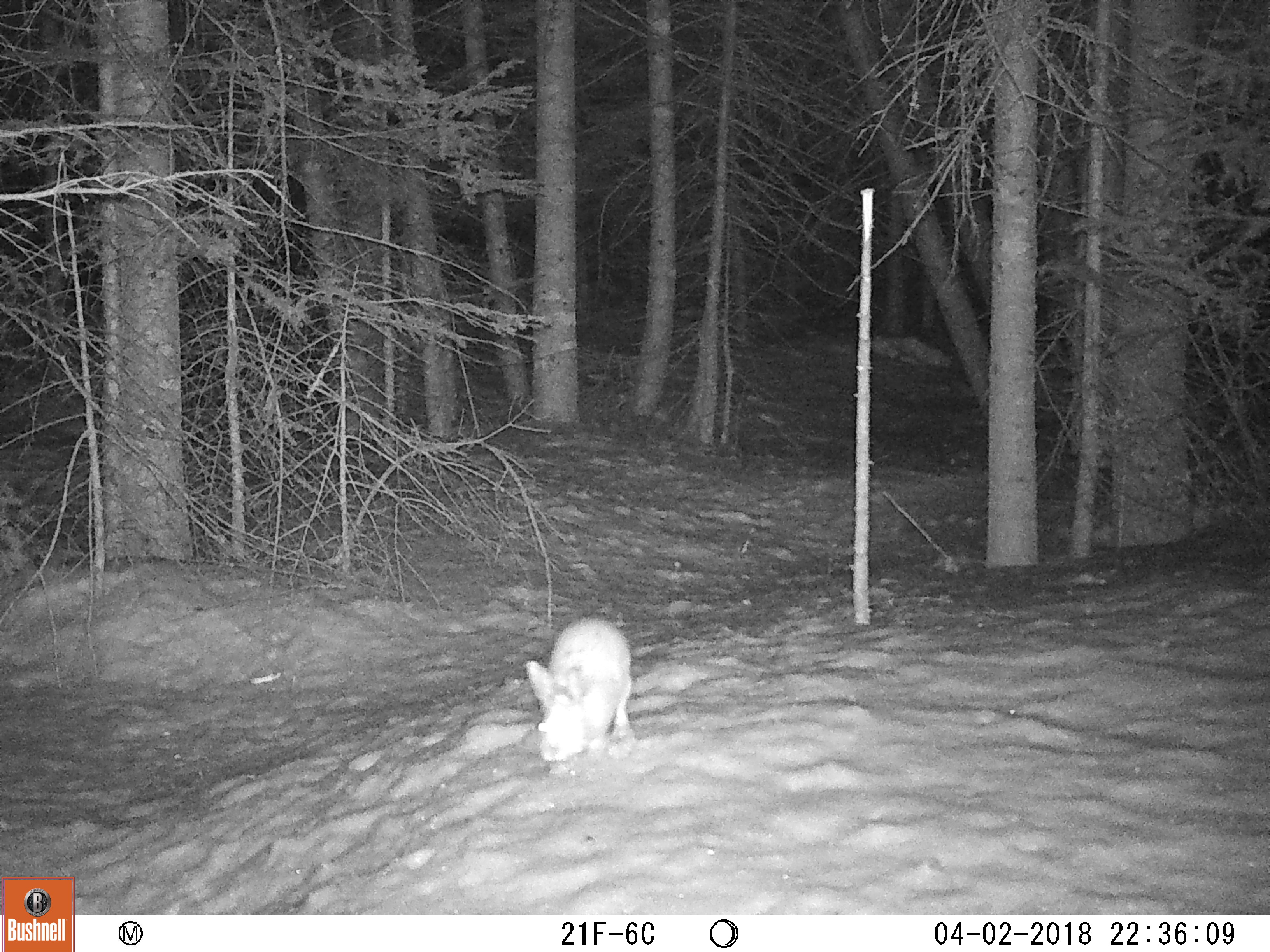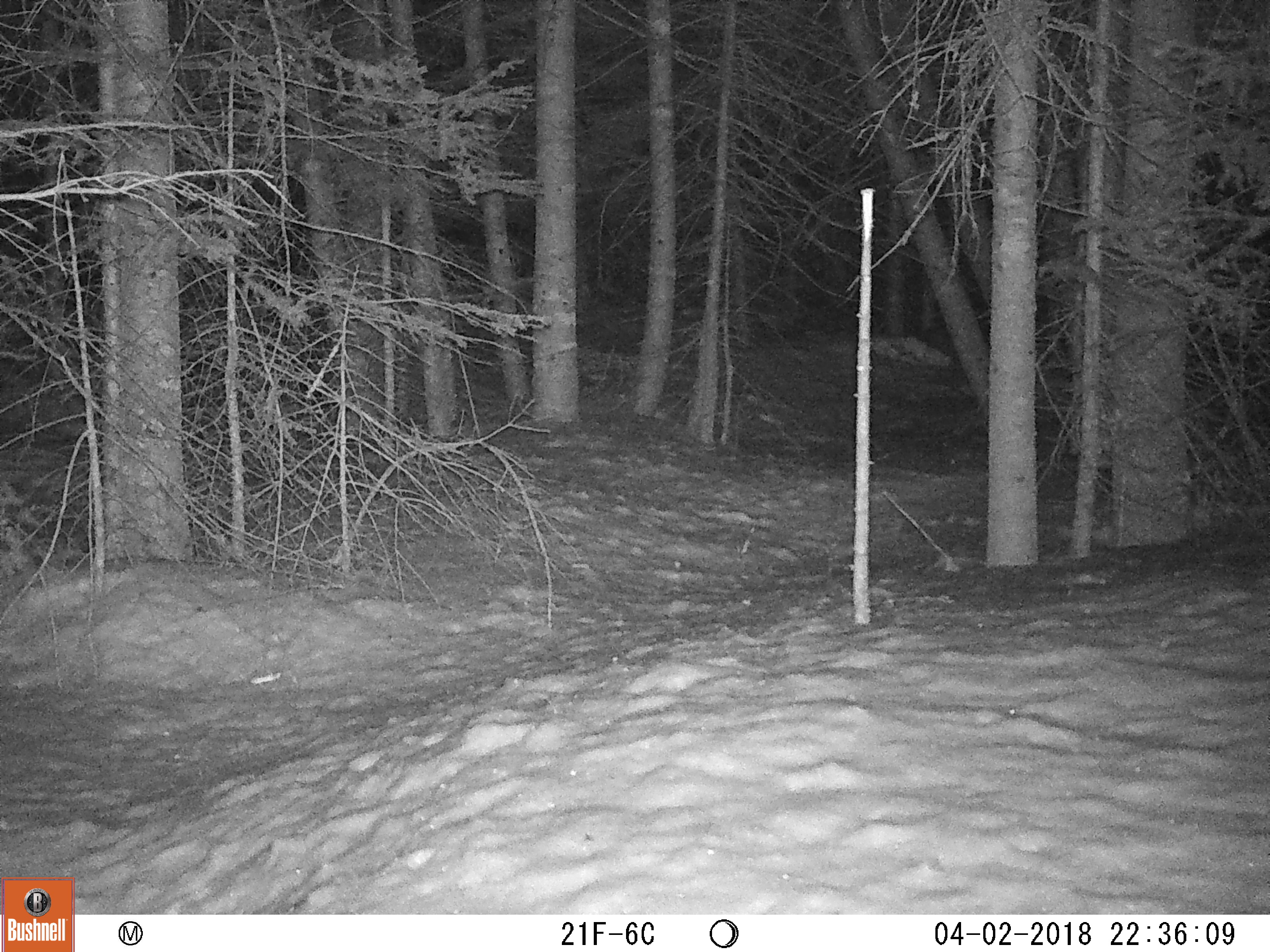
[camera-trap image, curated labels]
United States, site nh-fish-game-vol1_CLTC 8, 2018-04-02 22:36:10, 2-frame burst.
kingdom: Animalia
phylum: Chordata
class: Mammalia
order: Lagomorpha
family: Leporidae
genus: Lepus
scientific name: Lepus americanus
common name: snowshoe hare